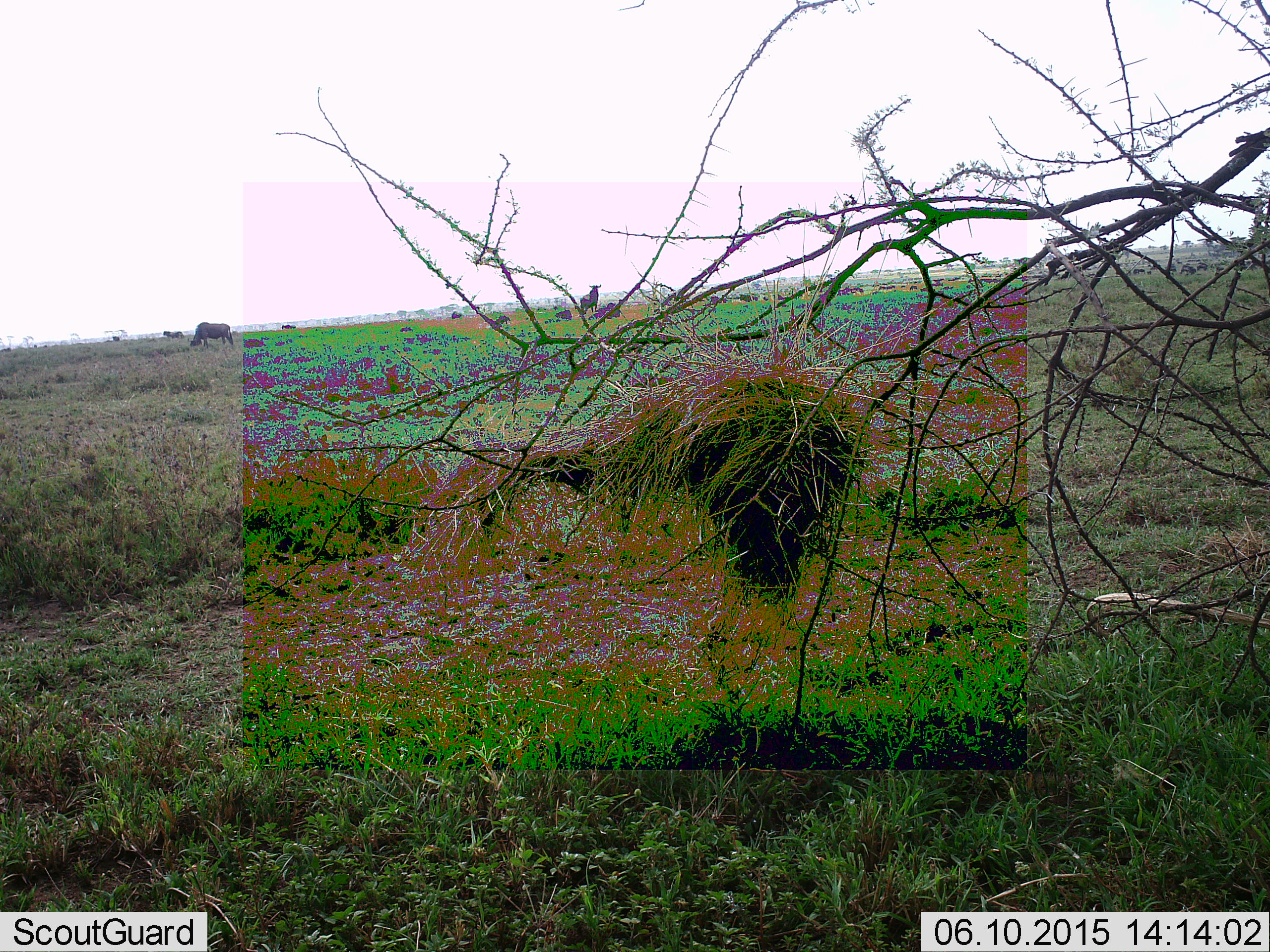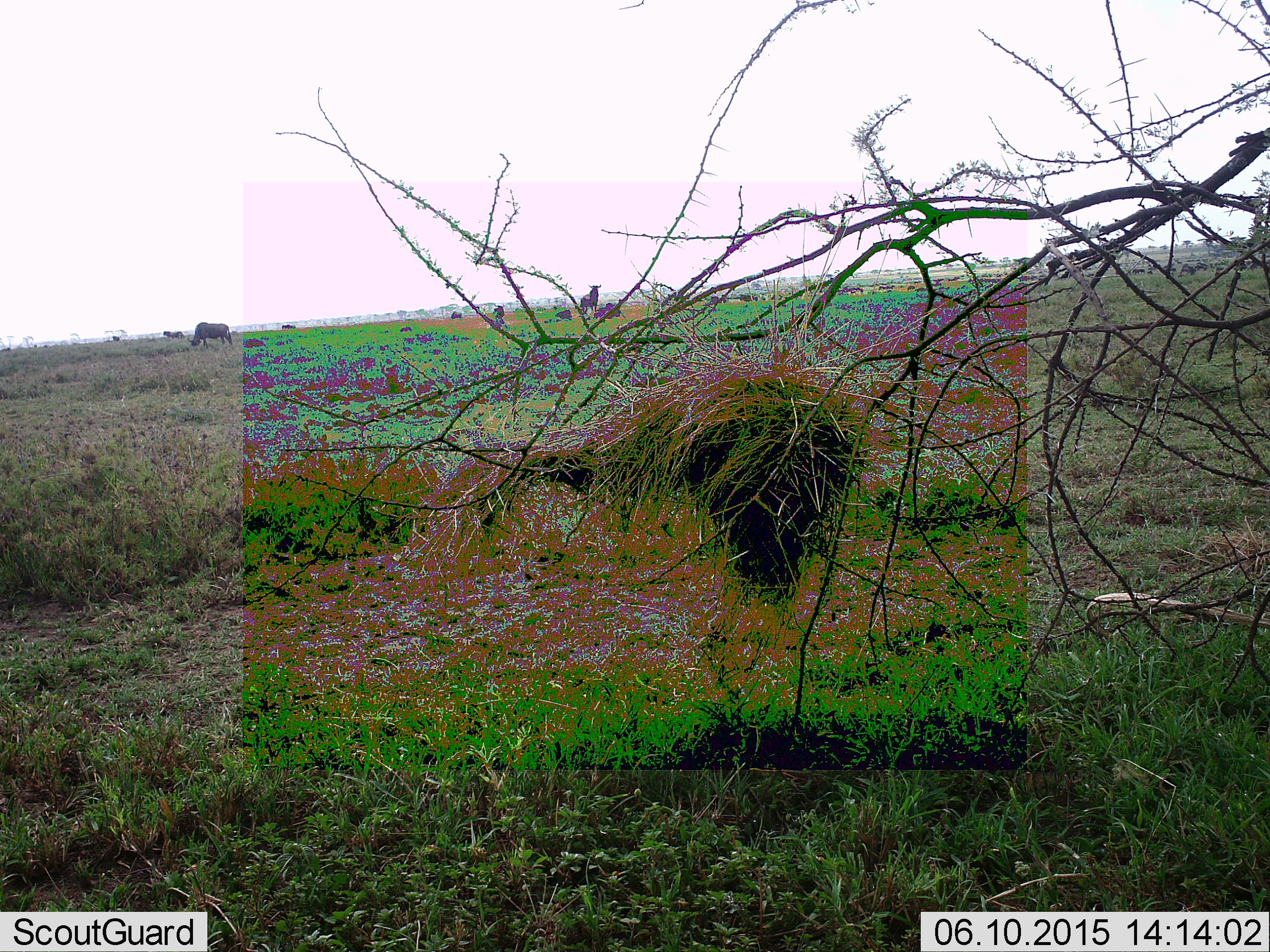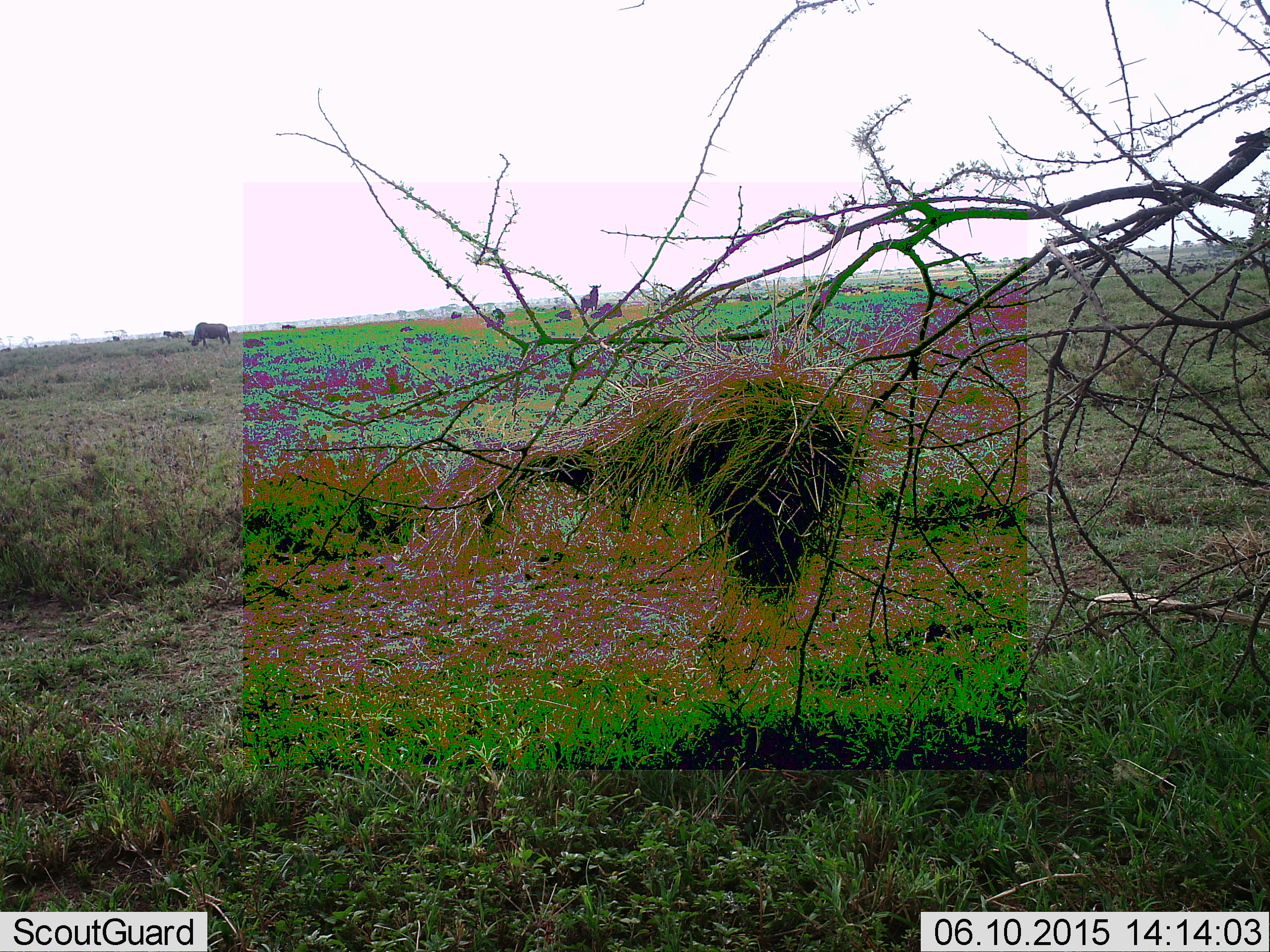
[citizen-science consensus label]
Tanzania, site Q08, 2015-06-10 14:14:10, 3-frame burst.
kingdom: Animalia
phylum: Chordata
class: Mammalia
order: Artiodactyla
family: Bovidae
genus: Connochaetes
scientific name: Connochaetes taurinus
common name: blue wildebeest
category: wildebeest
Wildebeest (blue wildebeest) (Connochaetes taurinus), count 11-50. Behavior (volunteer vote fractions): standing 82%, resting 45%, moving 55%, interacting 0%. Young present (vote fraction): 0%. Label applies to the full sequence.